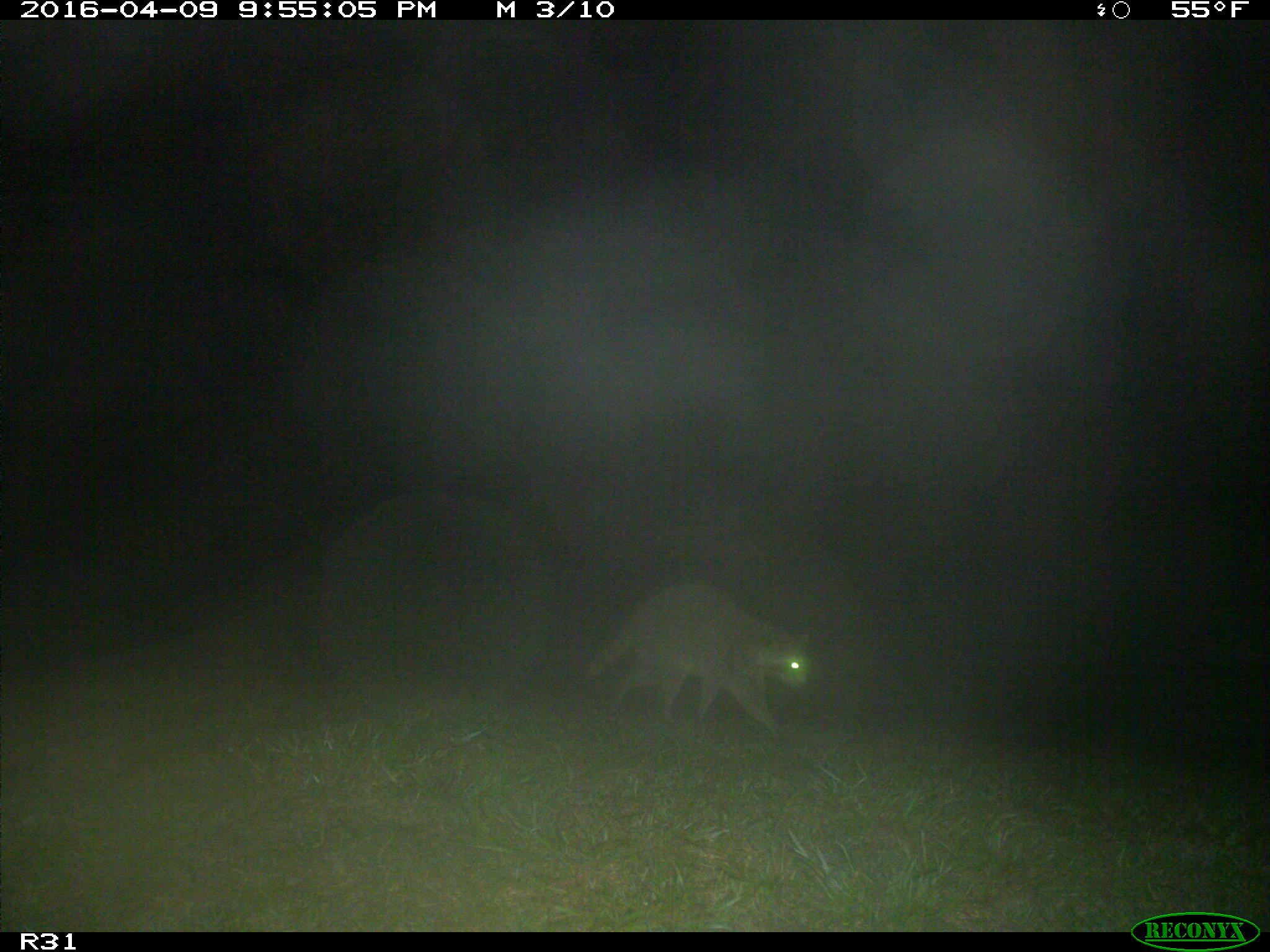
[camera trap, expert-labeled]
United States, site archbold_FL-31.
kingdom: Animalia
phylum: Chordata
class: Mammalia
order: Carnivora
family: Procyonidae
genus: Procyon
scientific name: Procyon lotor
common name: common raccoon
Procyon lotor (common raccoon).